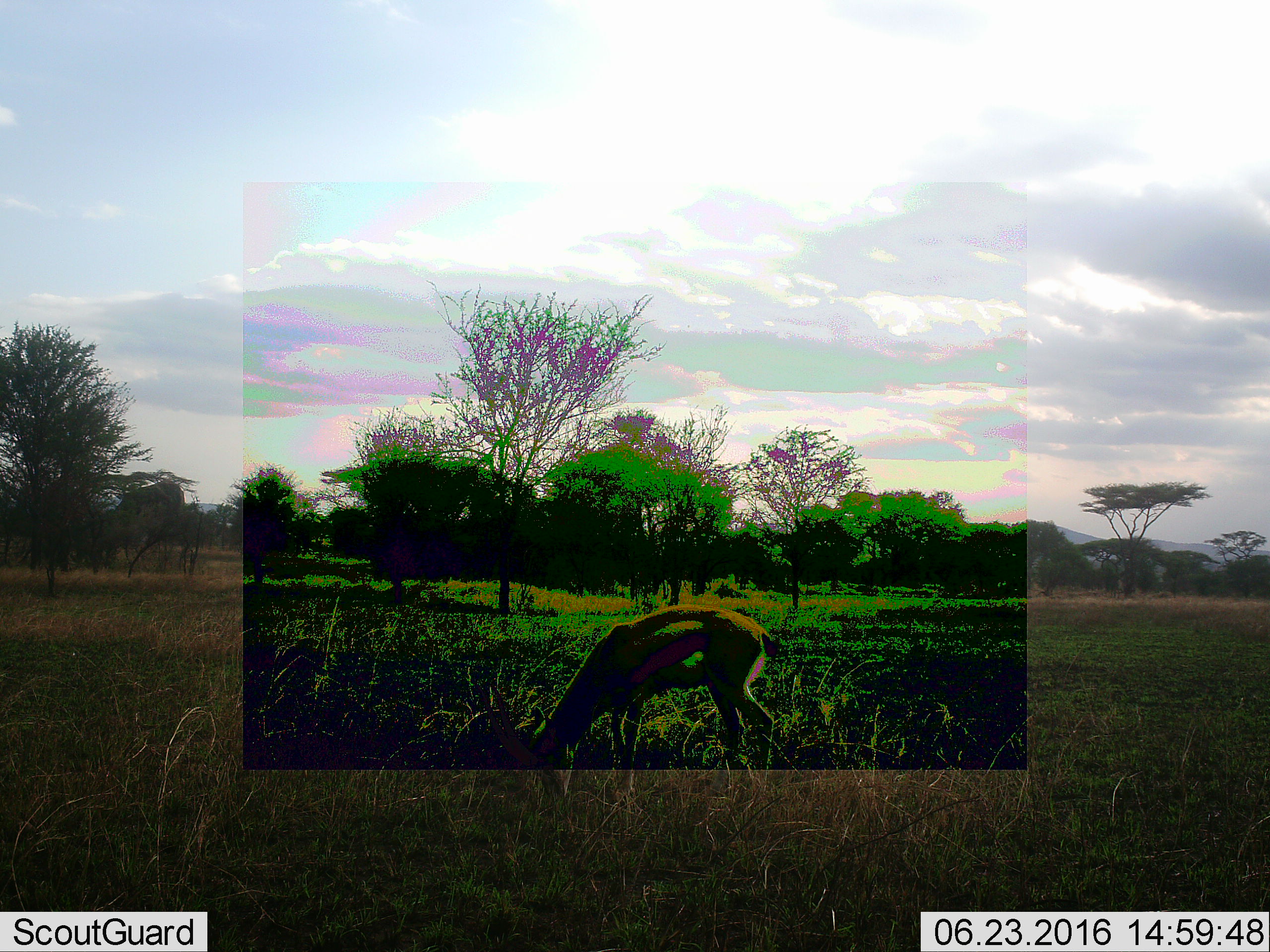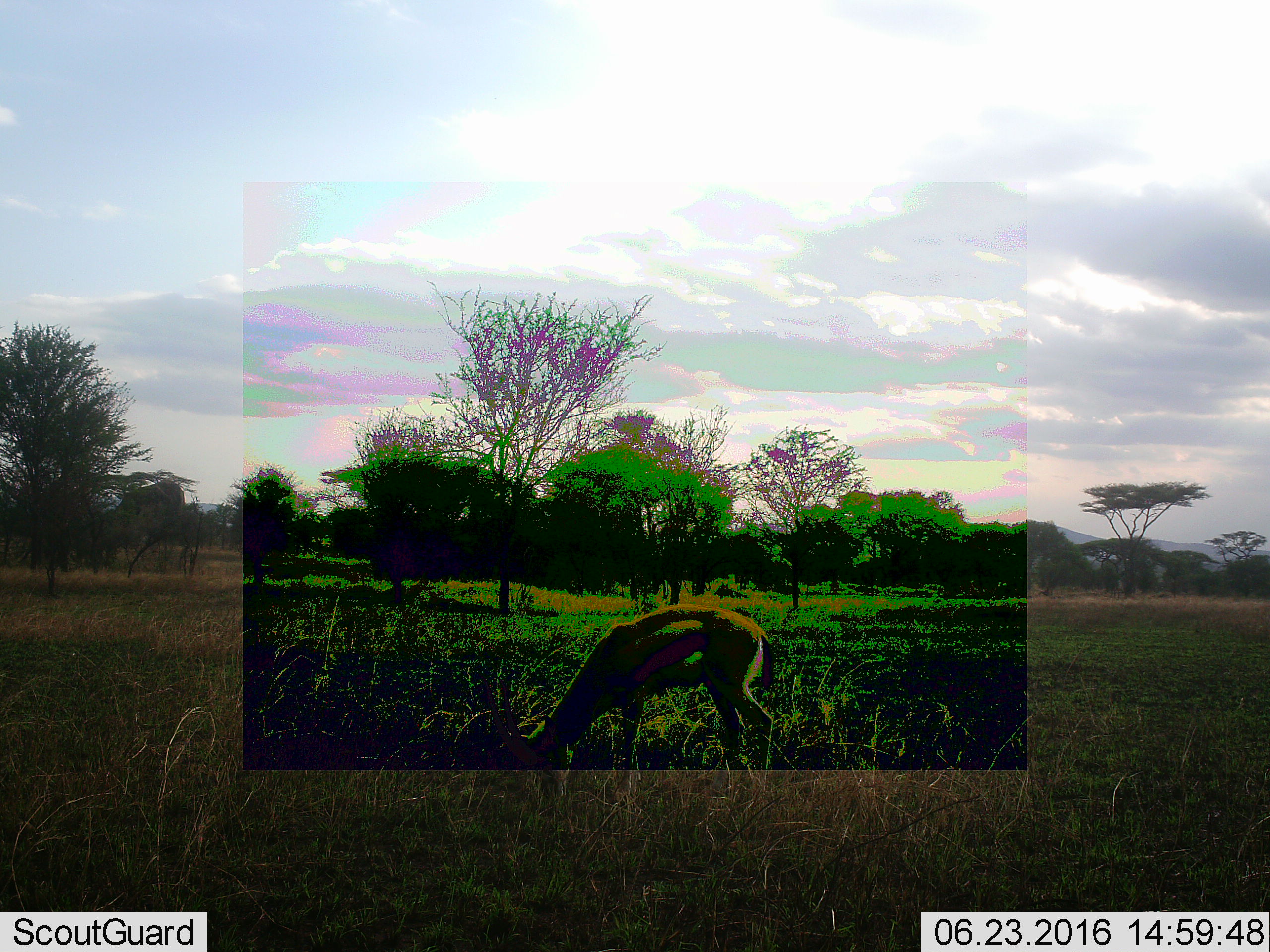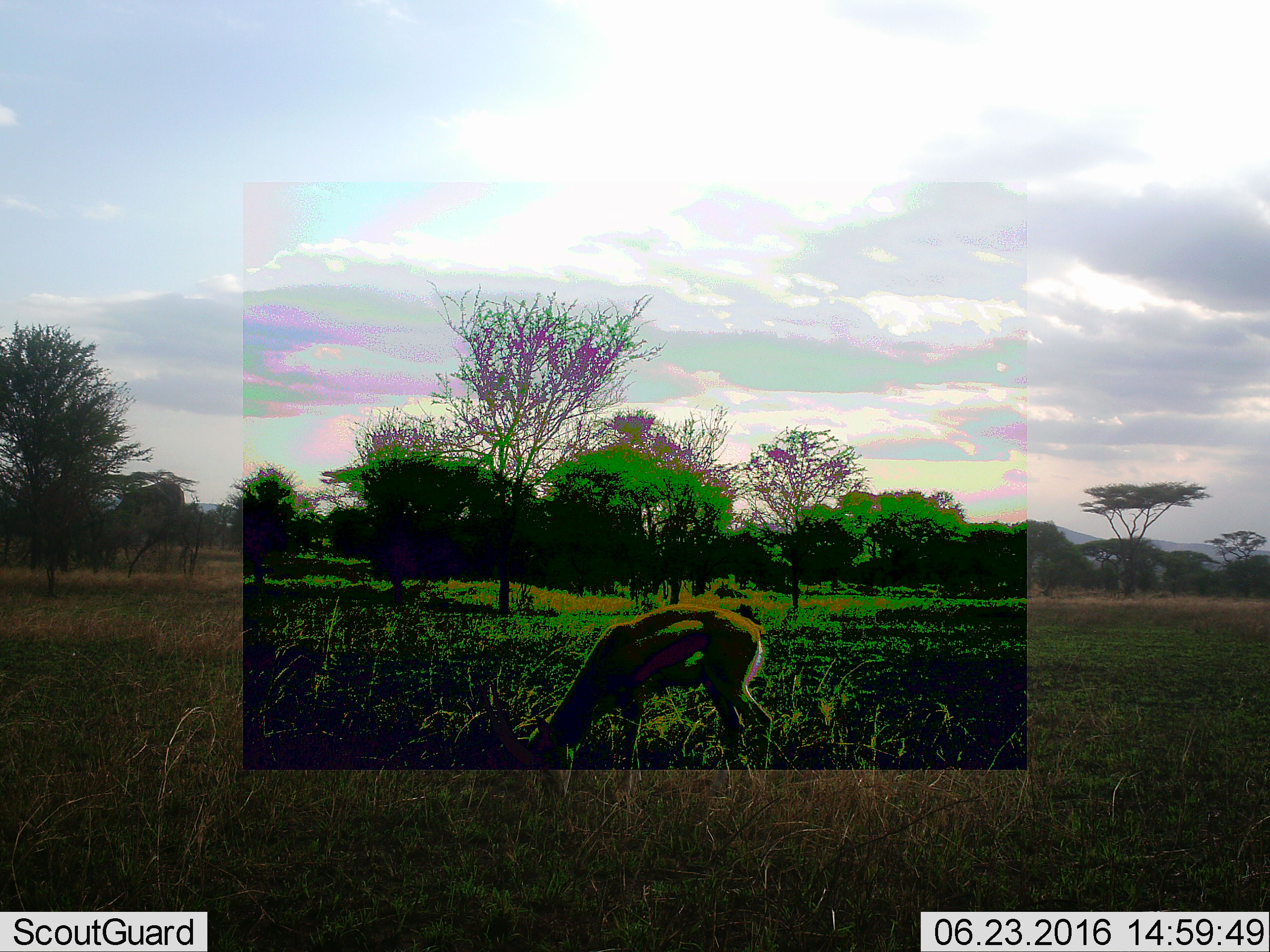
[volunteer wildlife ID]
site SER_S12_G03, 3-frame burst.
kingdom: Animalia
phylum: Chordata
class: Mammalia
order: Artiodactyla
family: Bovidae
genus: Eudorcas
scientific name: Eudorcas thomsonii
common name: thomson's gazelle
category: gazellethomsons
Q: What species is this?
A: Gazellethomsons (thomson's gazelle) (Eudorcas thomsonii).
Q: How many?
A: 1.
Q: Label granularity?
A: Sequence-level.